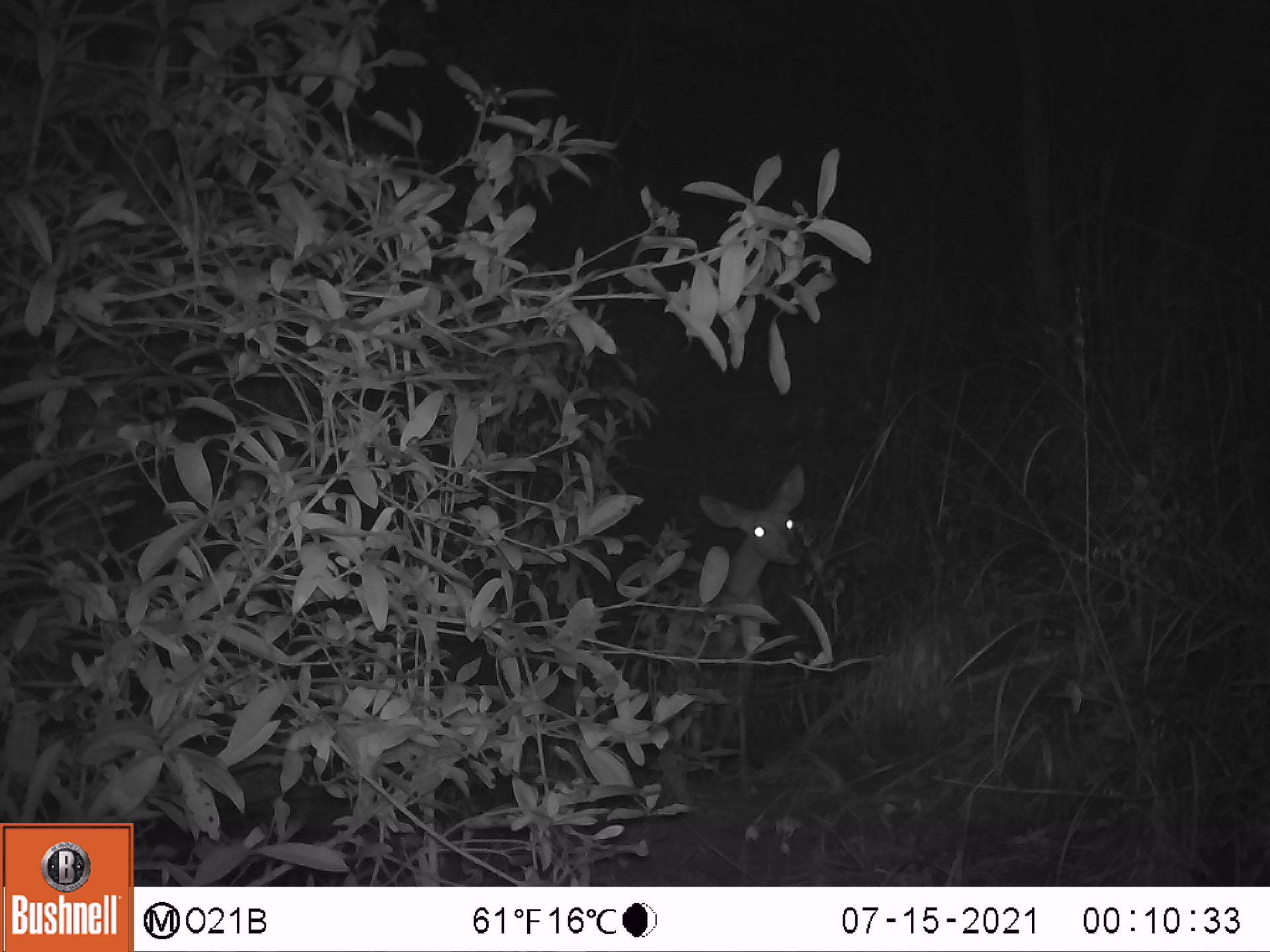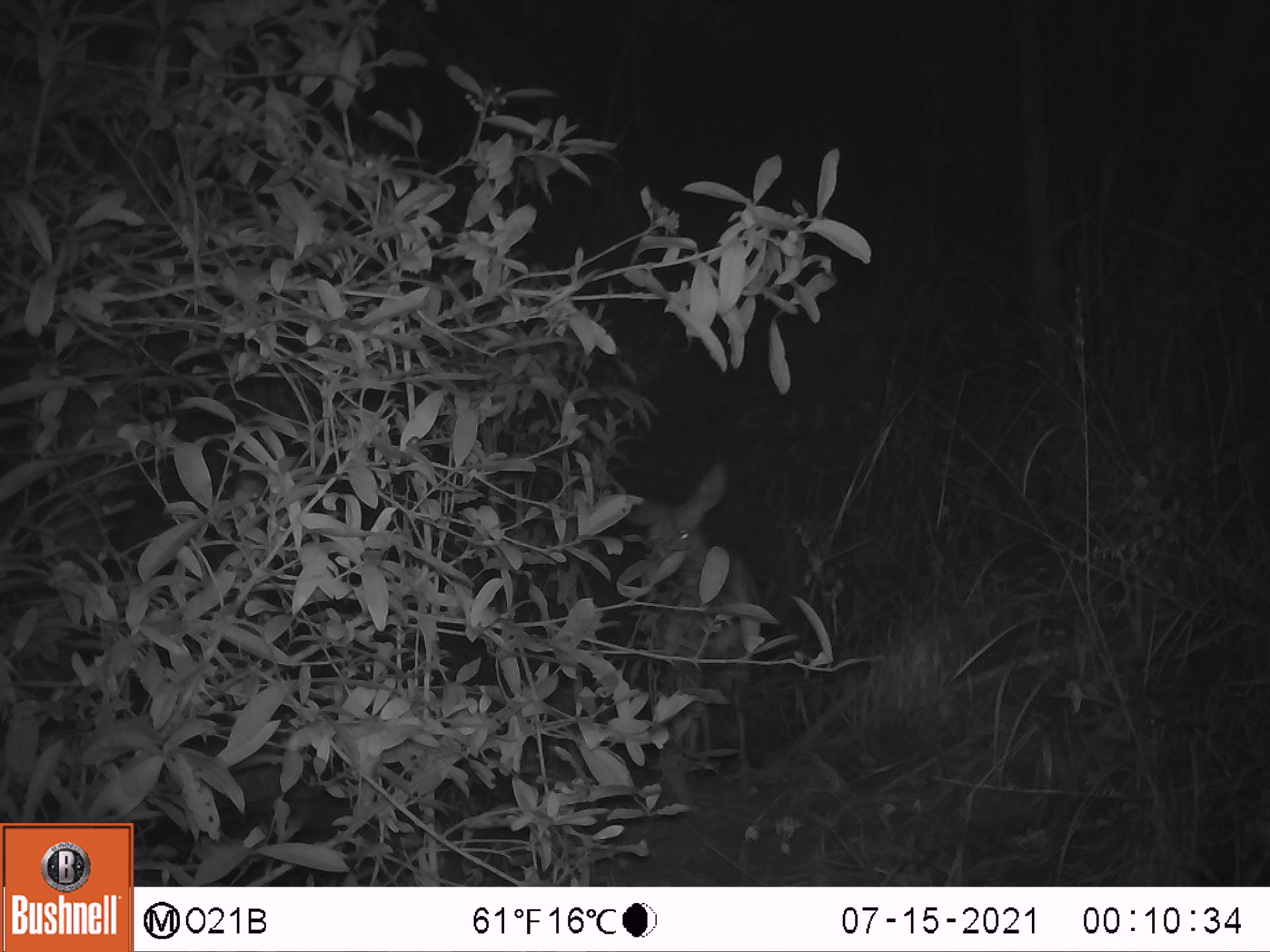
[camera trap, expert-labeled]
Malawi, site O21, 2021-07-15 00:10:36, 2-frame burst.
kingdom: Animalia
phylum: Chordata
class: Mammalia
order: Artiodactyla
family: Bovidae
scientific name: Antilopinae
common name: small antelope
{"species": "small antelope (Antilopinae)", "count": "1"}